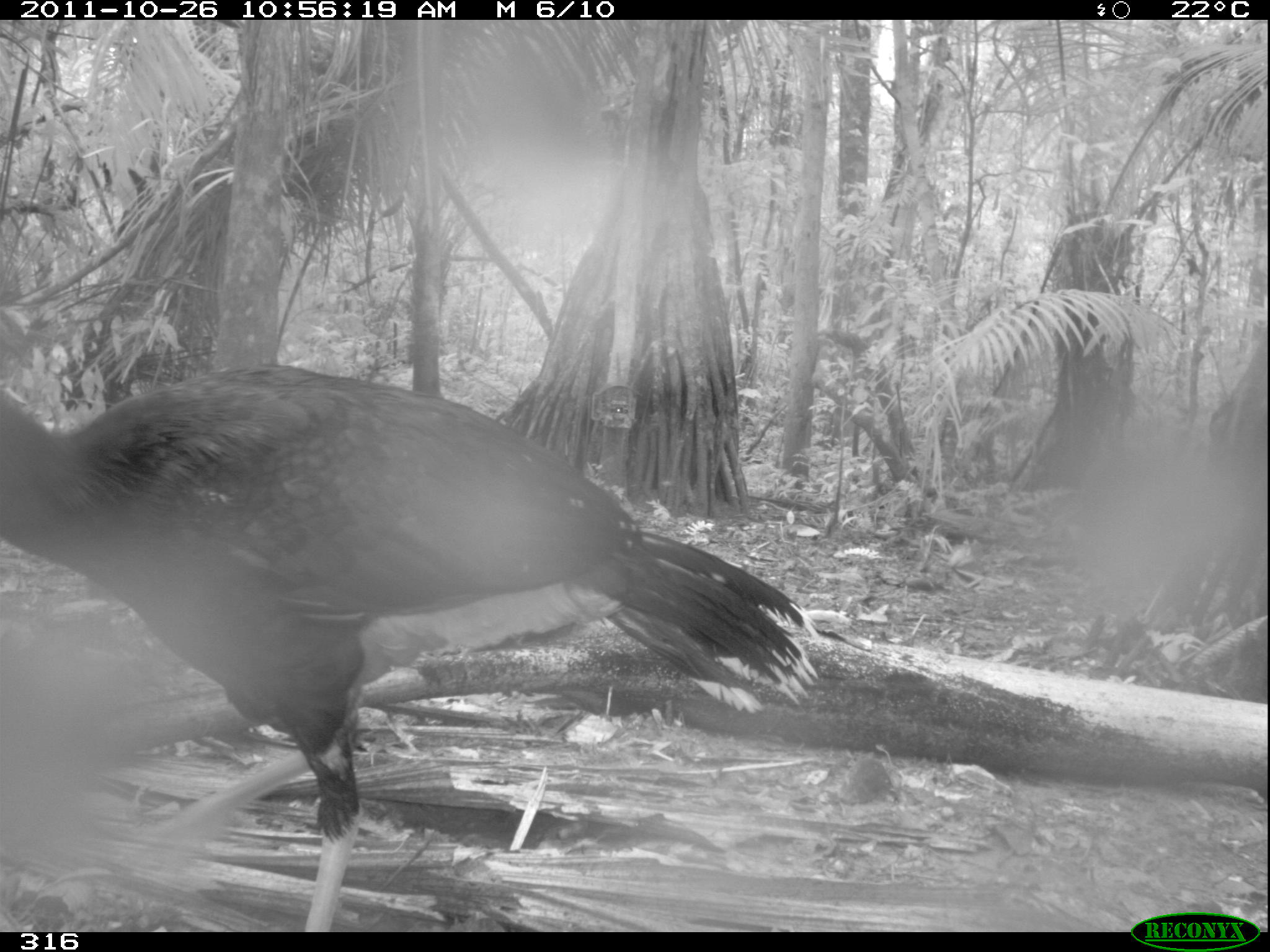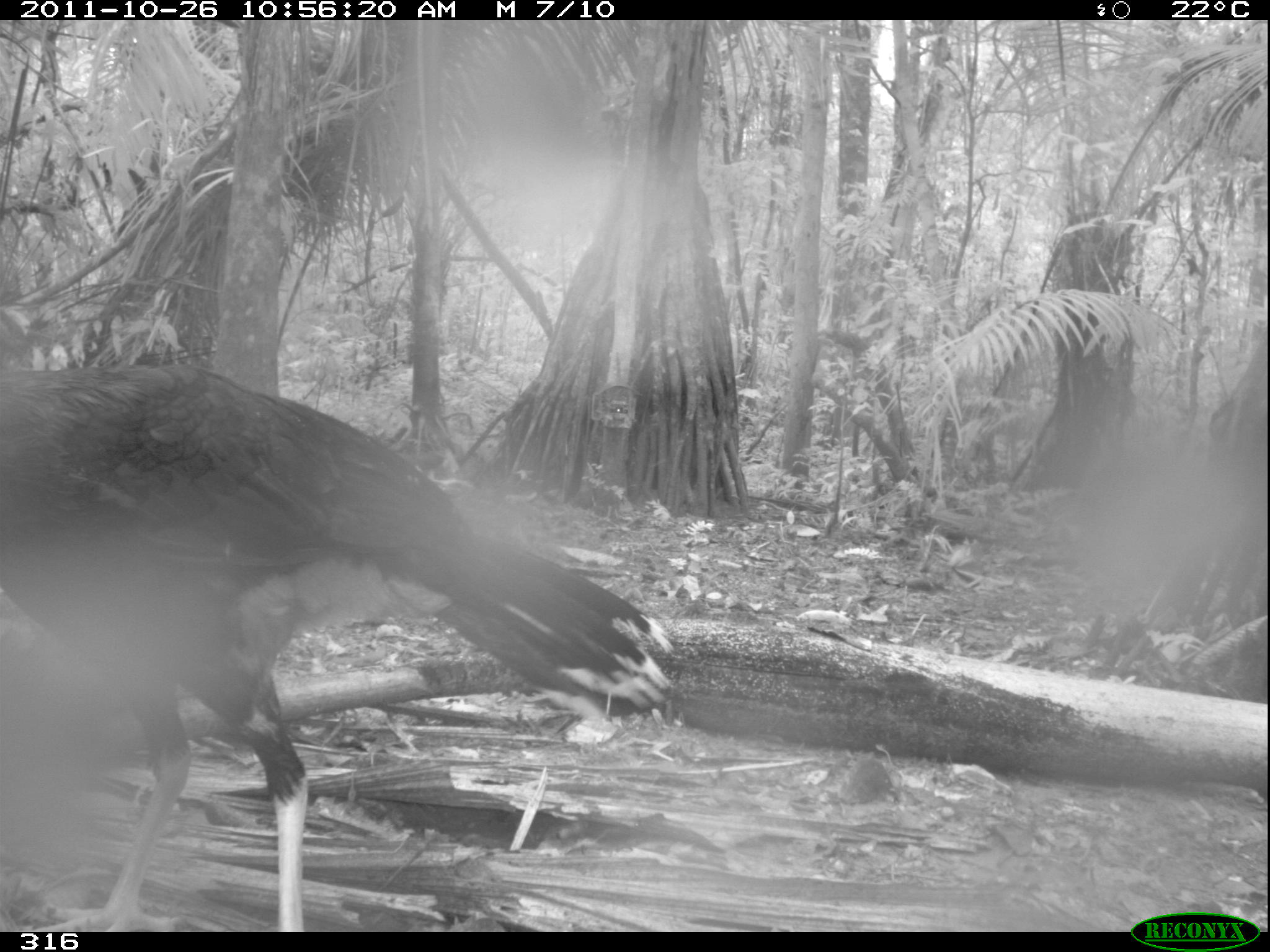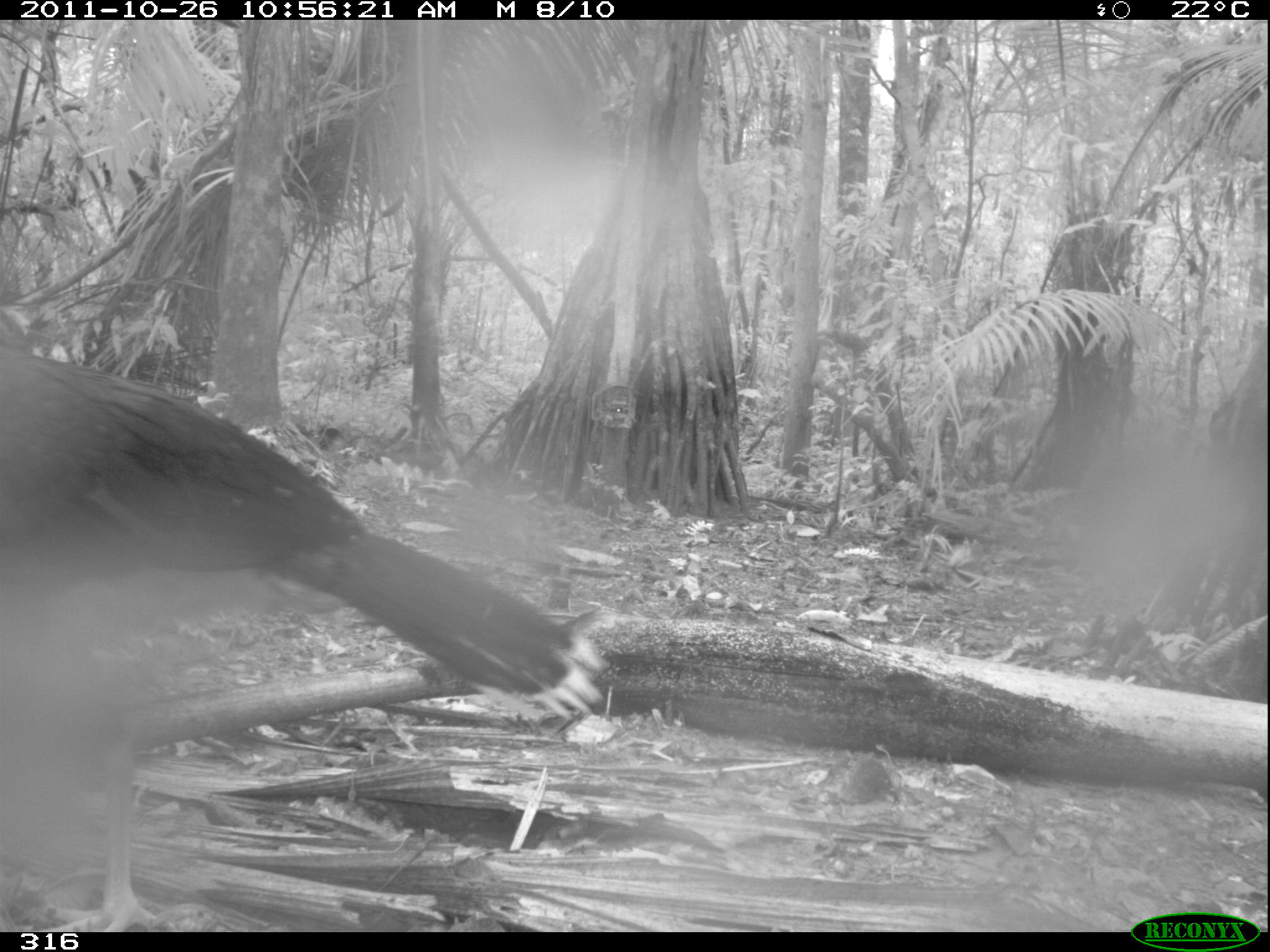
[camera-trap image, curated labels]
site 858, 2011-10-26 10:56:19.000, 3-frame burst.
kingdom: Animalia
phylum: Chordata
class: Aves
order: Galliformes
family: Cracidae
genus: Mitu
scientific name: Mitu tuberosum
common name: razor-billed curassow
Mitu tuberosum (razor-billed curassow).